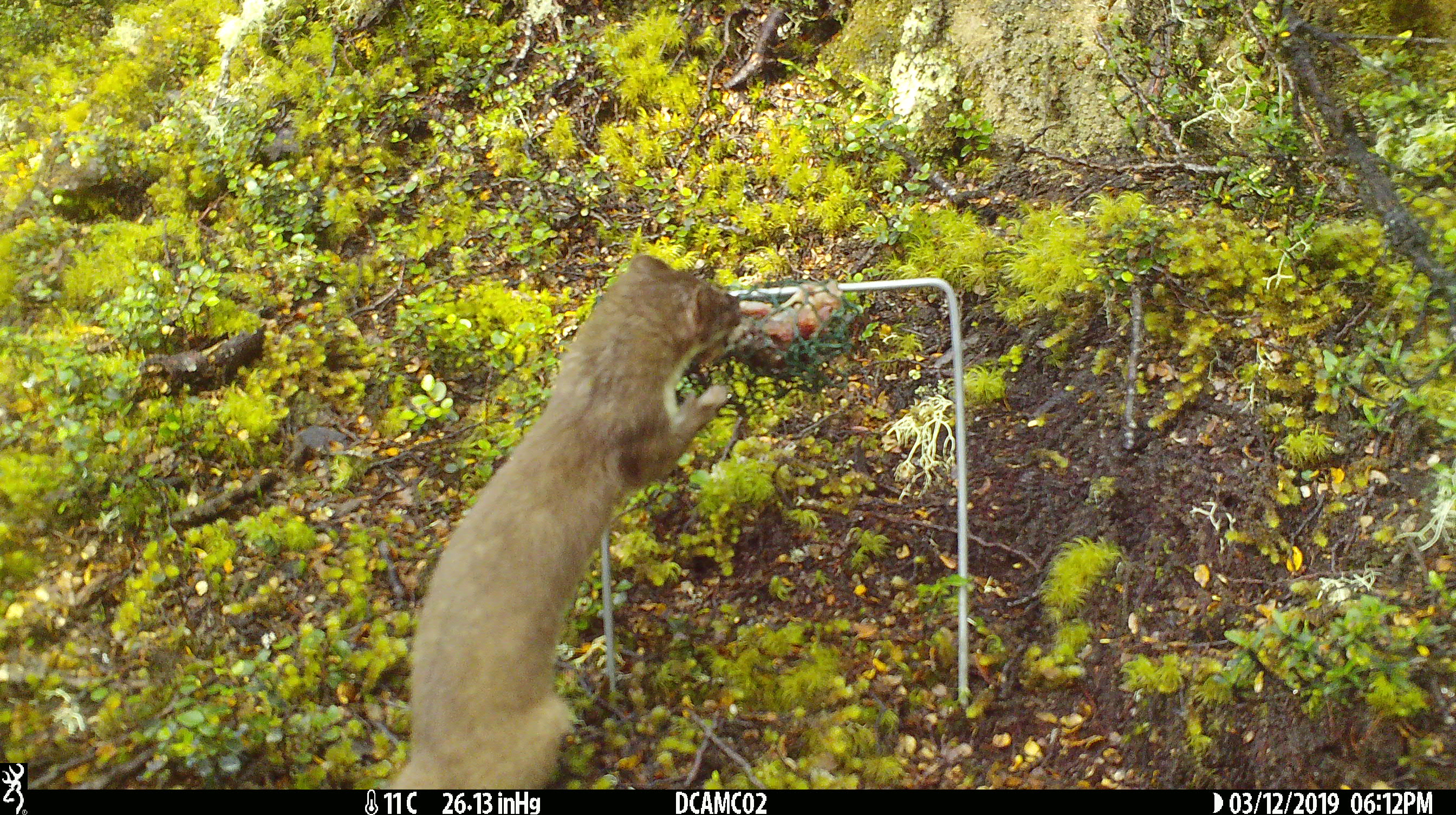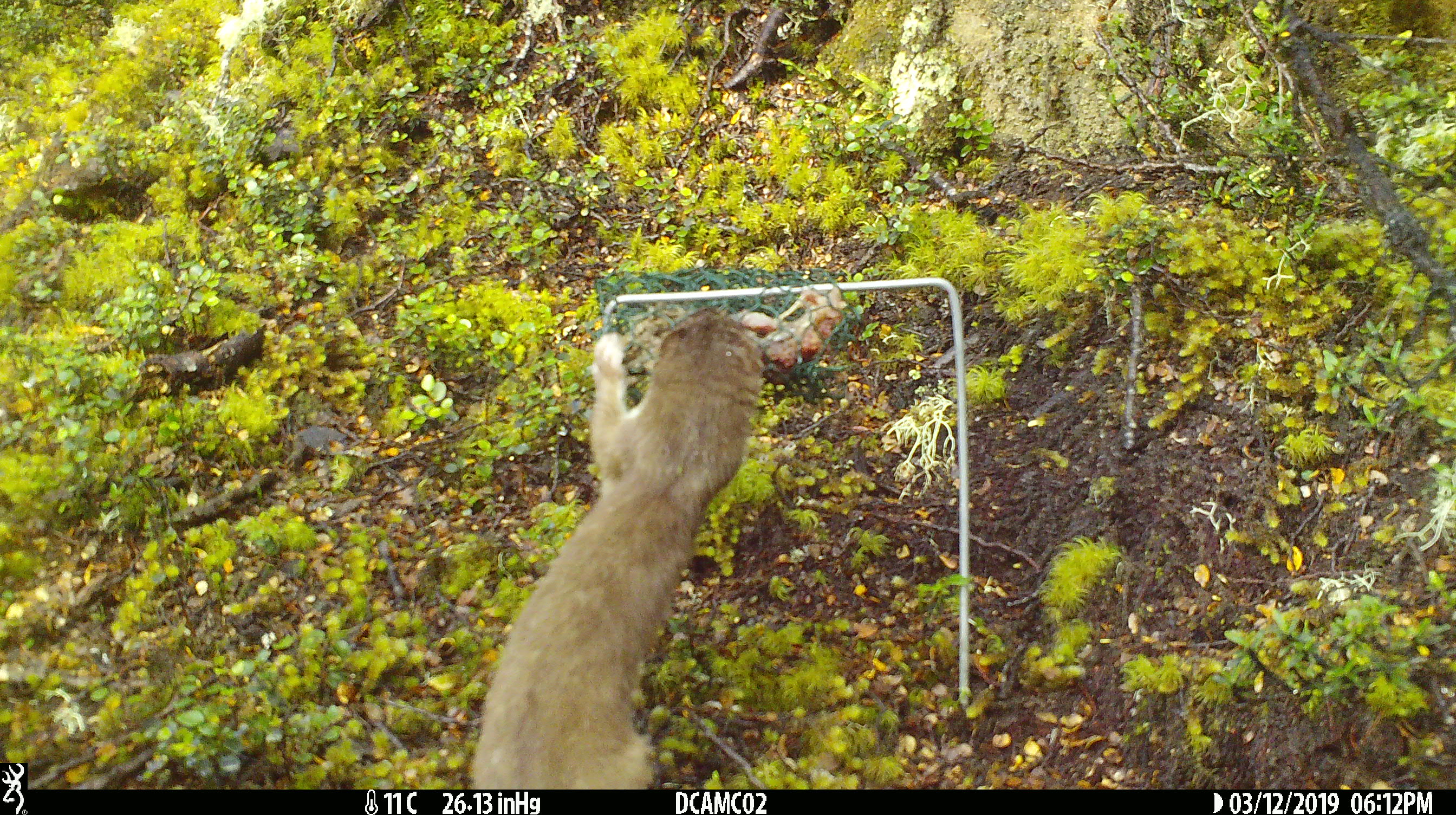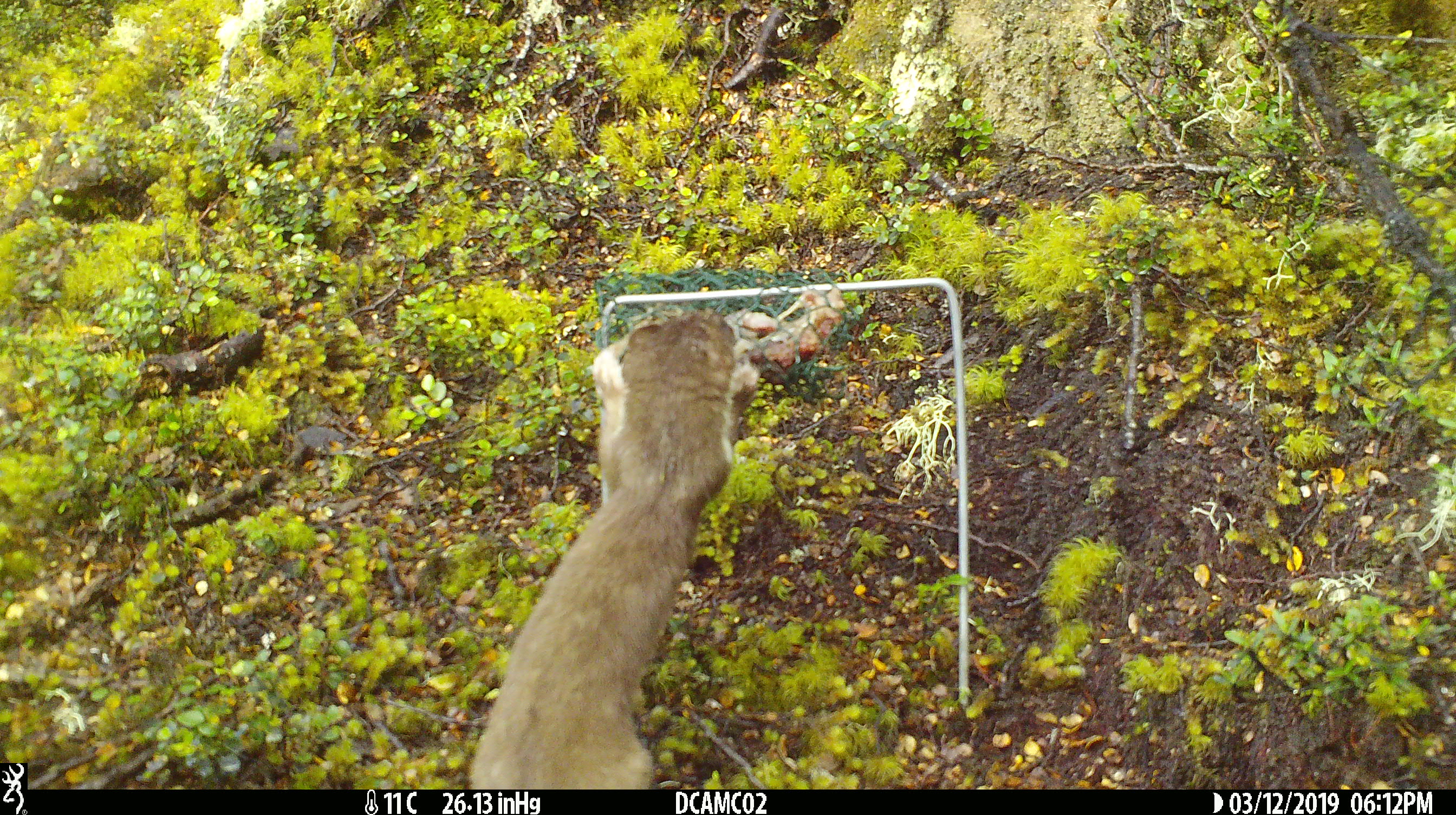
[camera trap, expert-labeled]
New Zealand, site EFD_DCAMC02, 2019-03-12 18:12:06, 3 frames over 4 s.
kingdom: Animalia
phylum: Chordata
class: Mammalia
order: Carnivora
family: Mustelidae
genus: Mustela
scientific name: Mustela erminea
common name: stoat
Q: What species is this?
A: Stoat (Mustela erminea).